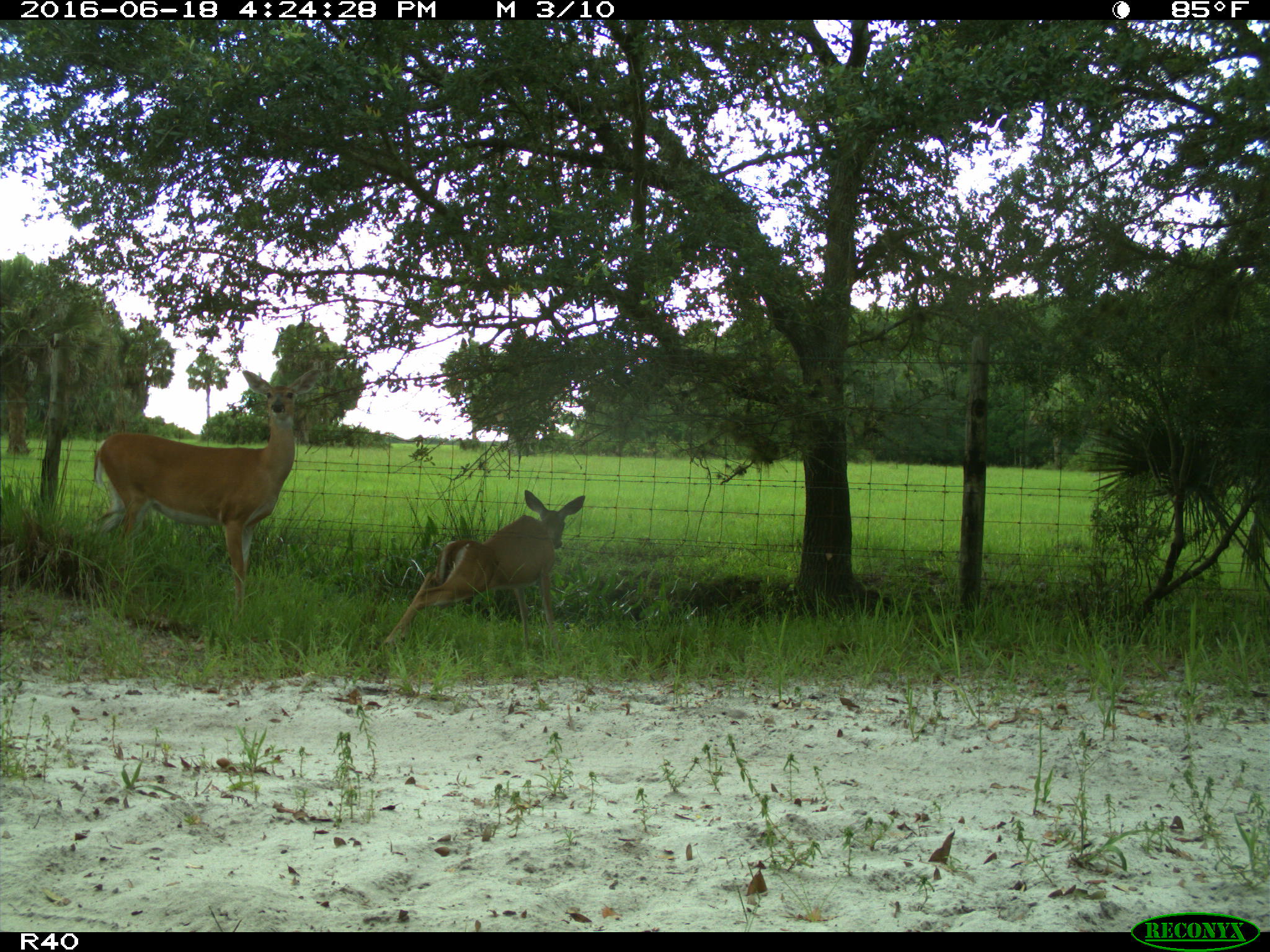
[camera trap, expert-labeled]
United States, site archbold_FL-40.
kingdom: Animalia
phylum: Chordata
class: Mammalia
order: Artiodactyla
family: Cervidae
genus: Odocoileus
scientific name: Odocoileus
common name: deer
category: unidentified deer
Unidentified deer (deer) (Odocoileus).